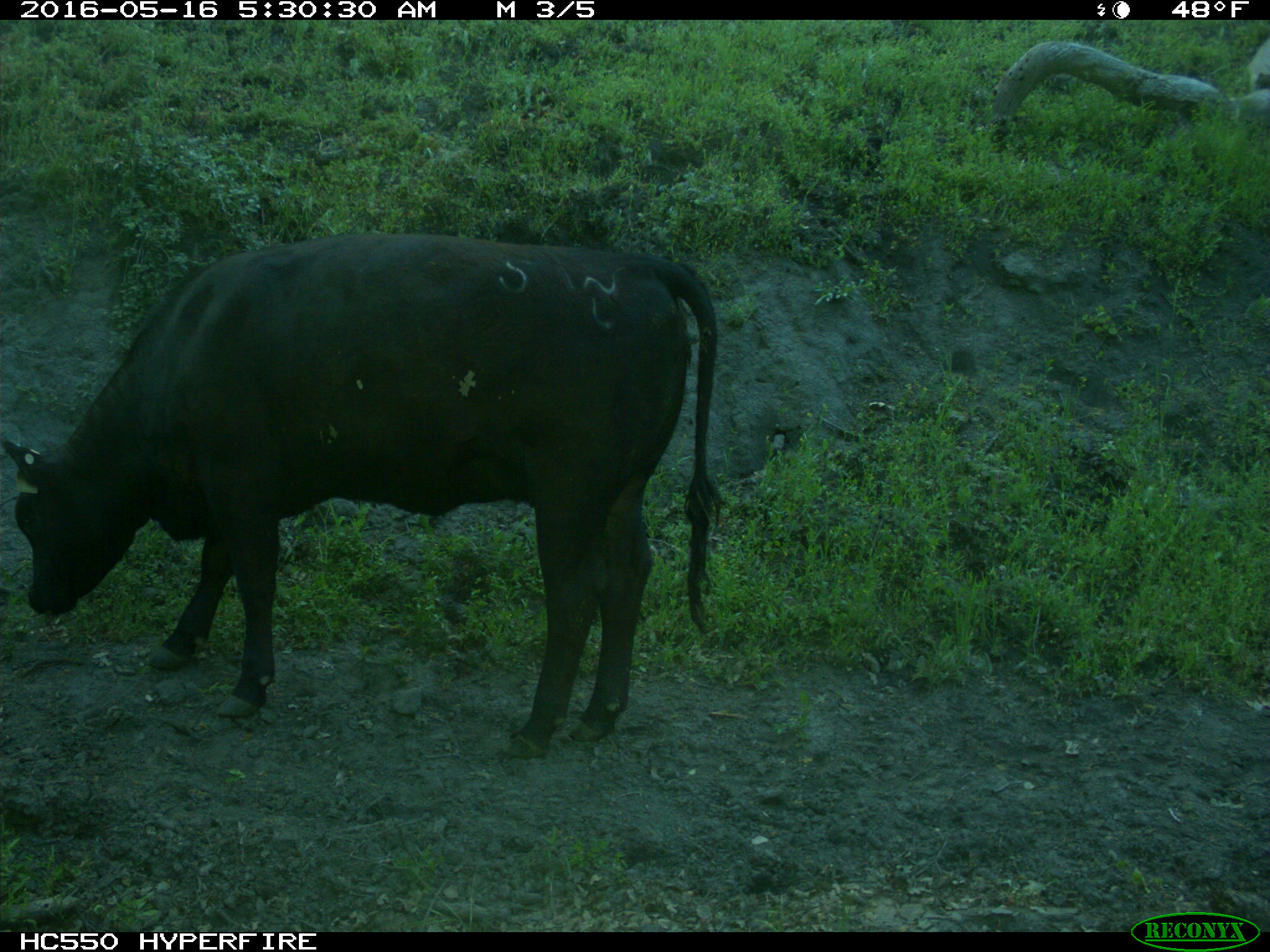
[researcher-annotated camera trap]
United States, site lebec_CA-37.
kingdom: Animalia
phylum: Chordata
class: Mammalia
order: Artiodactyla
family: Bovidae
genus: Bos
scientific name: Bos taurus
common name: domestic cow